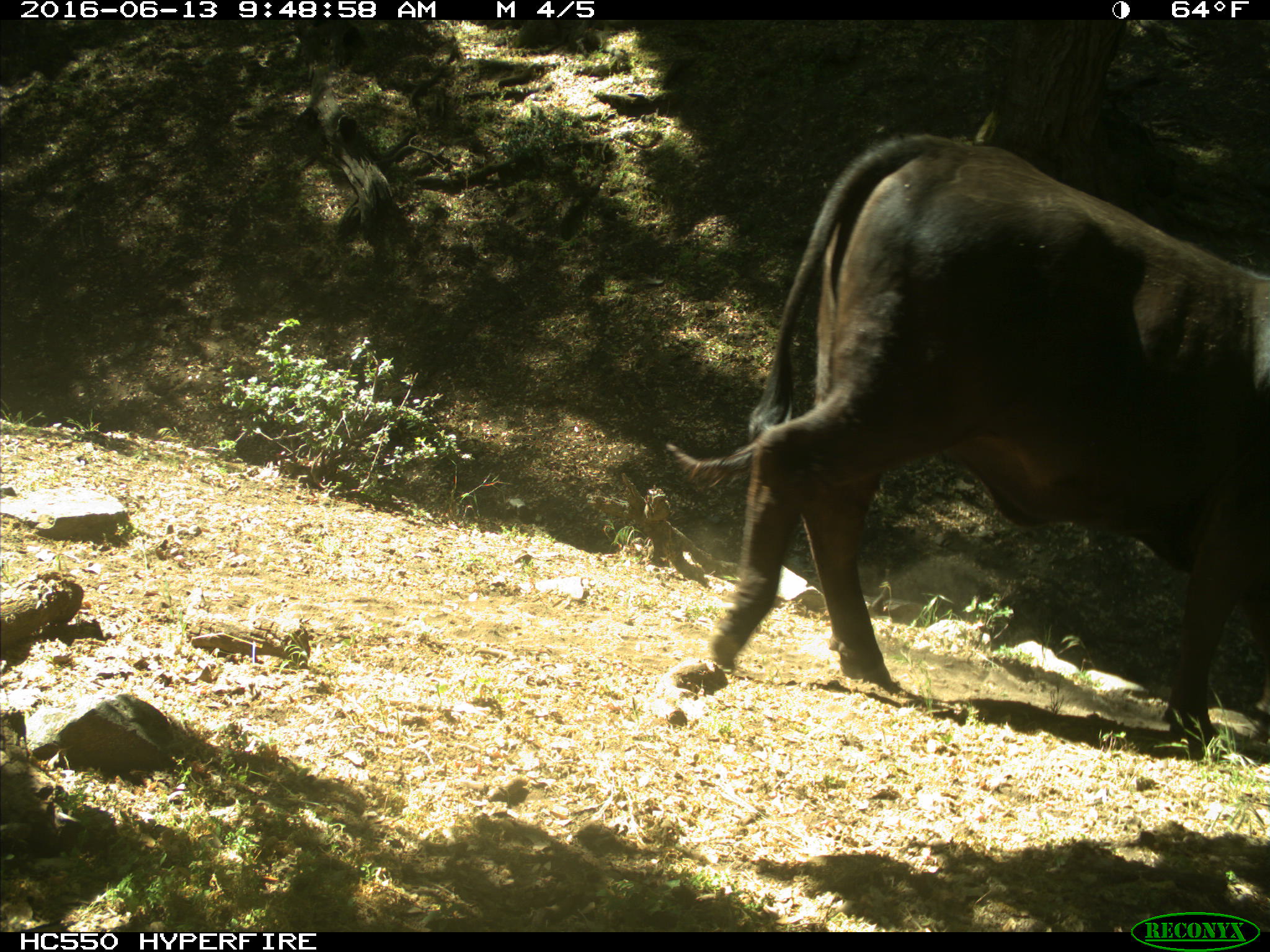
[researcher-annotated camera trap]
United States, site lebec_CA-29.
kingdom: Animalia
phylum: Chordata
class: Mammalia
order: Artiodactyla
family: Bovidae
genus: Bos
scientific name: Bos taurus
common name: domestic cow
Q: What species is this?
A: Bos taurus (domestic cow).